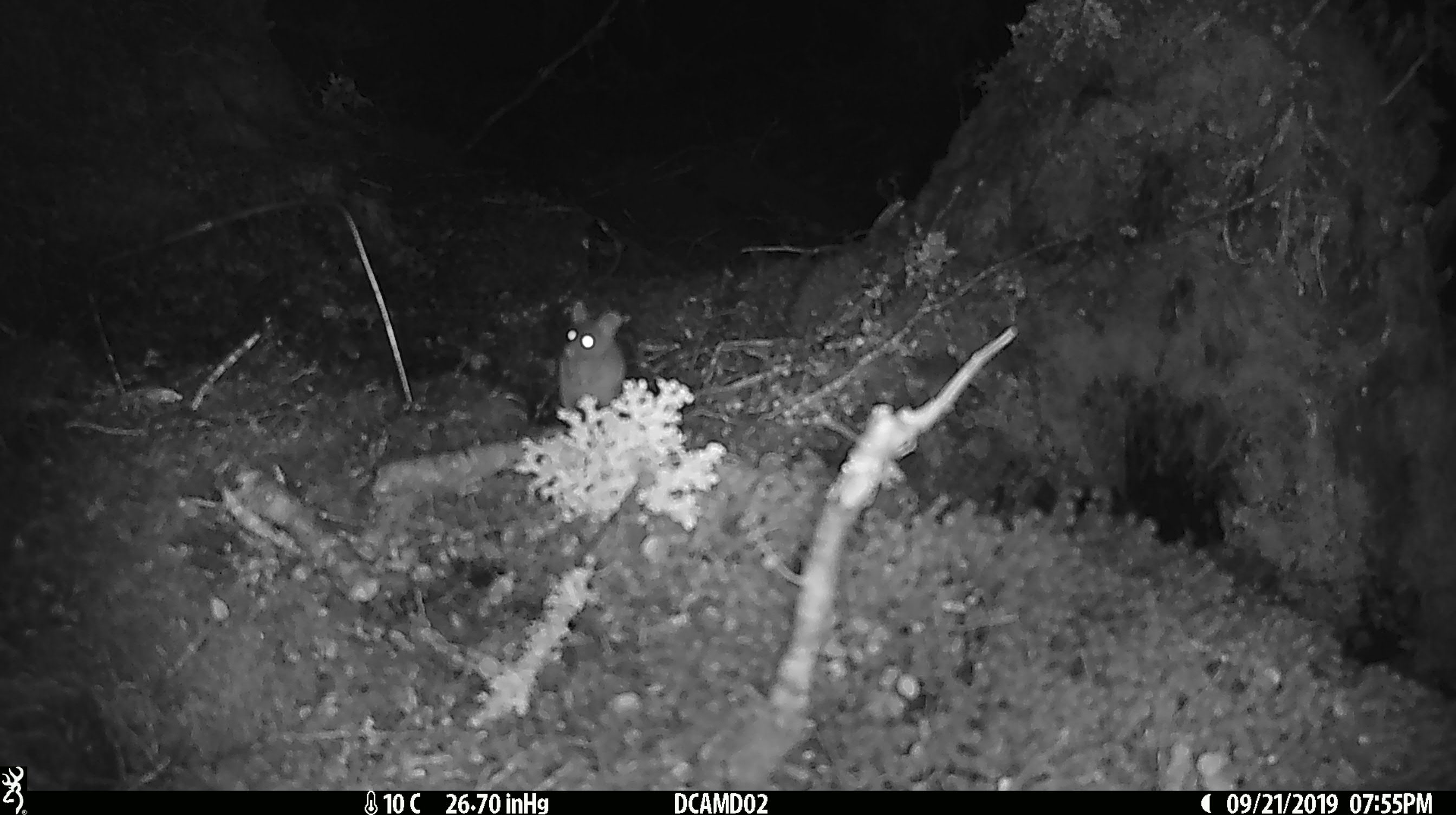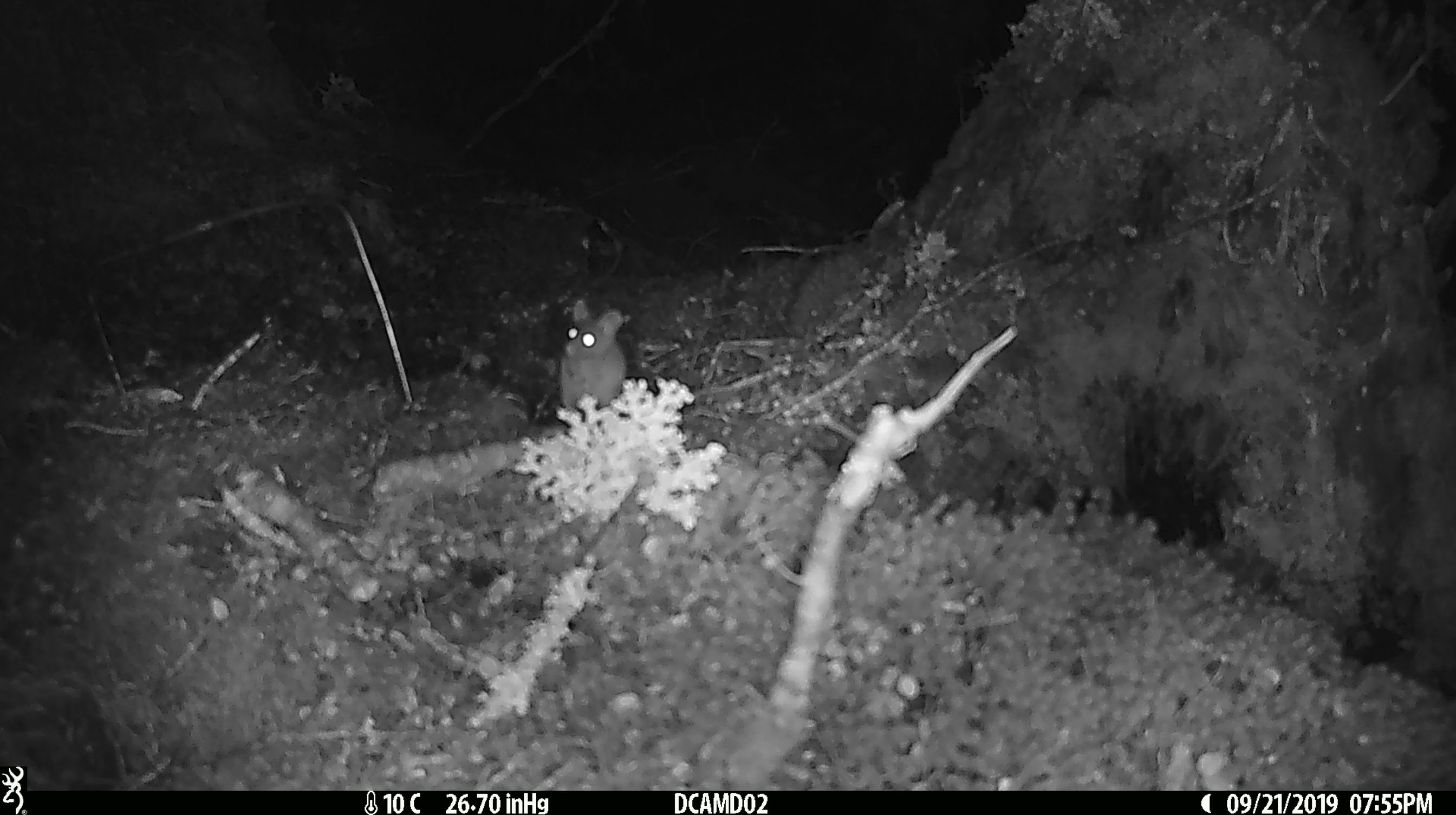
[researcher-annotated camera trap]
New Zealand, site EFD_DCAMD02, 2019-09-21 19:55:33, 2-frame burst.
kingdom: Animalia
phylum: Chordata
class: Mammalia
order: Rodentia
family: Muridae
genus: Mus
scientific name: Mus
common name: mouse